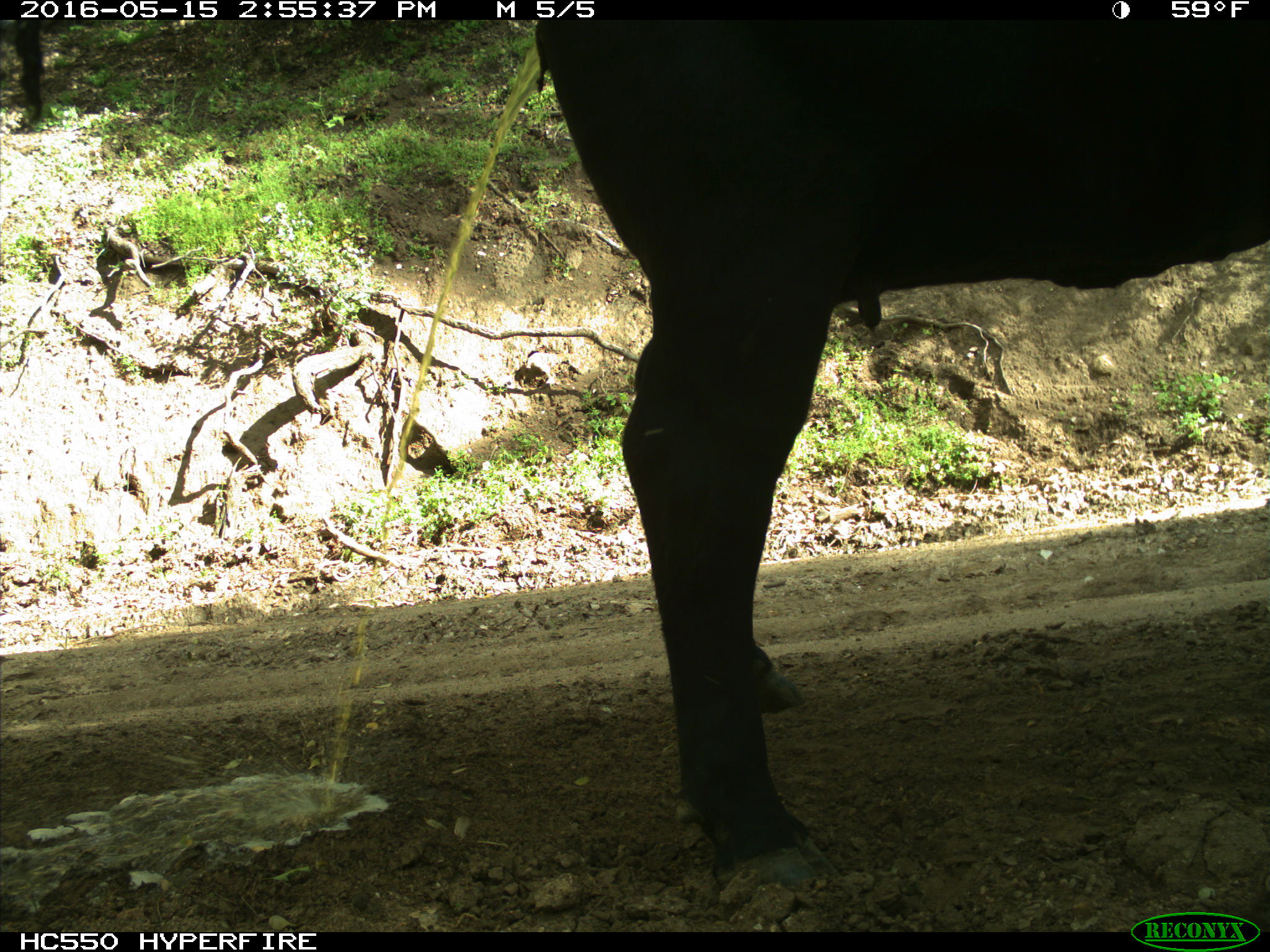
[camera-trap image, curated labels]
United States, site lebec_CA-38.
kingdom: Animalia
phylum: Chordata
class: Mammalia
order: Artiodactyla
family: Bovidae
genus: Bos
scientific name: Bos taurus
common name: domestic cow